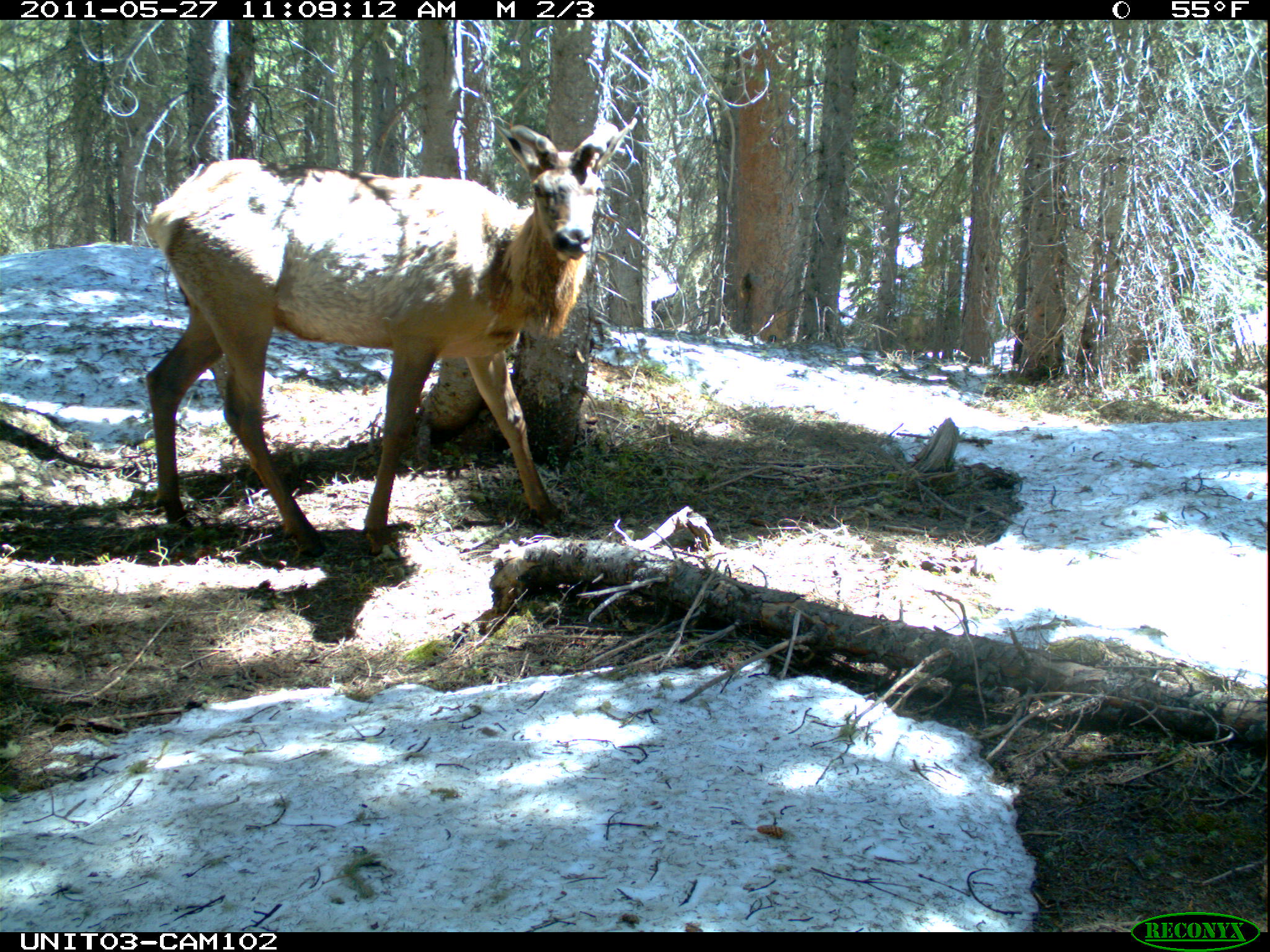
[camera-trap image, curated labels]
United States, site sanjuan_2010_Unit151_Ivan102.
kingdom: Animalia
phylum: Chordata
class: Mammalia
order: Artiodactyla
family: Cervidae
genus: Cervus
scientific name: Cervus elaphus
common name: red deer